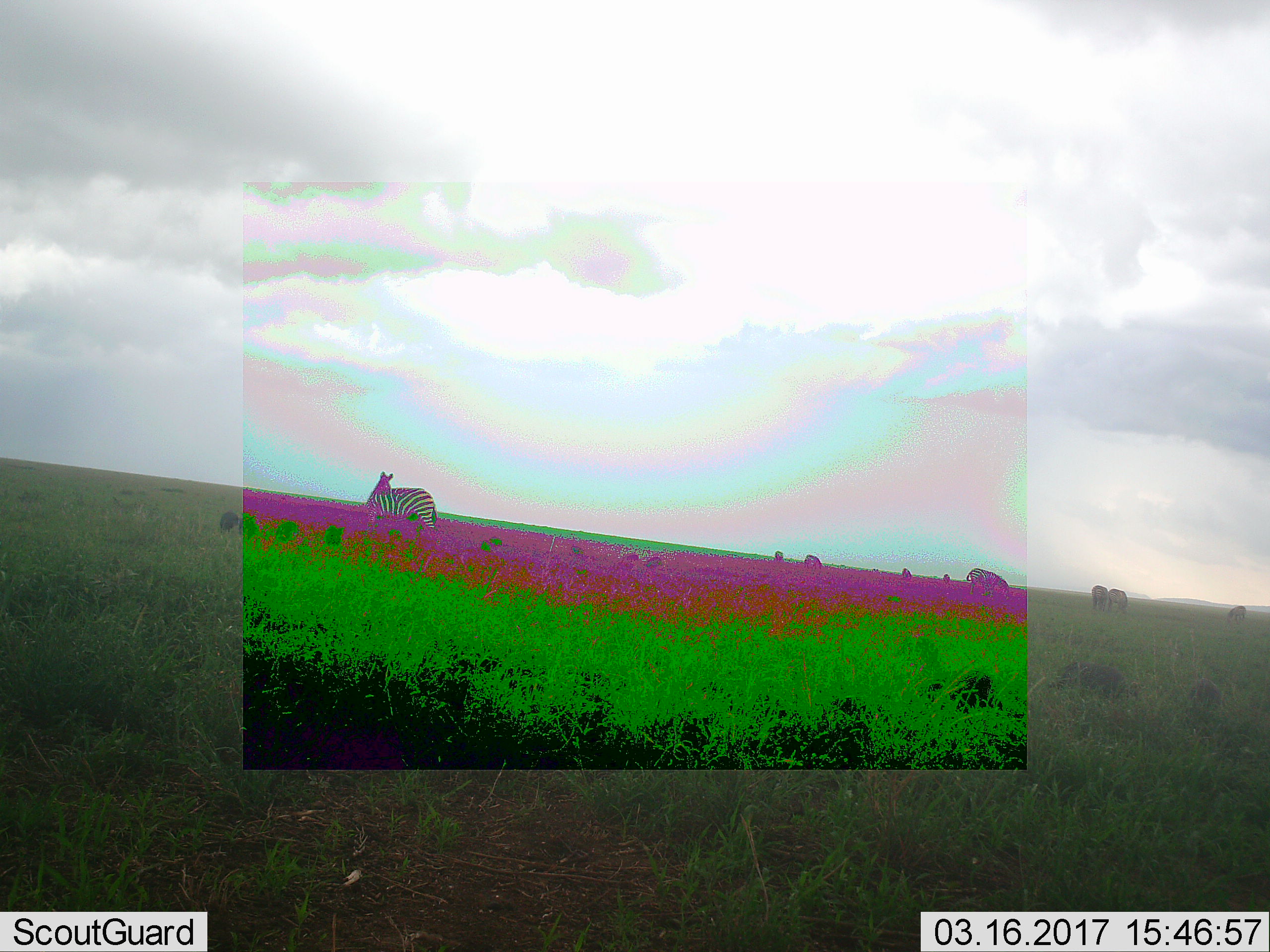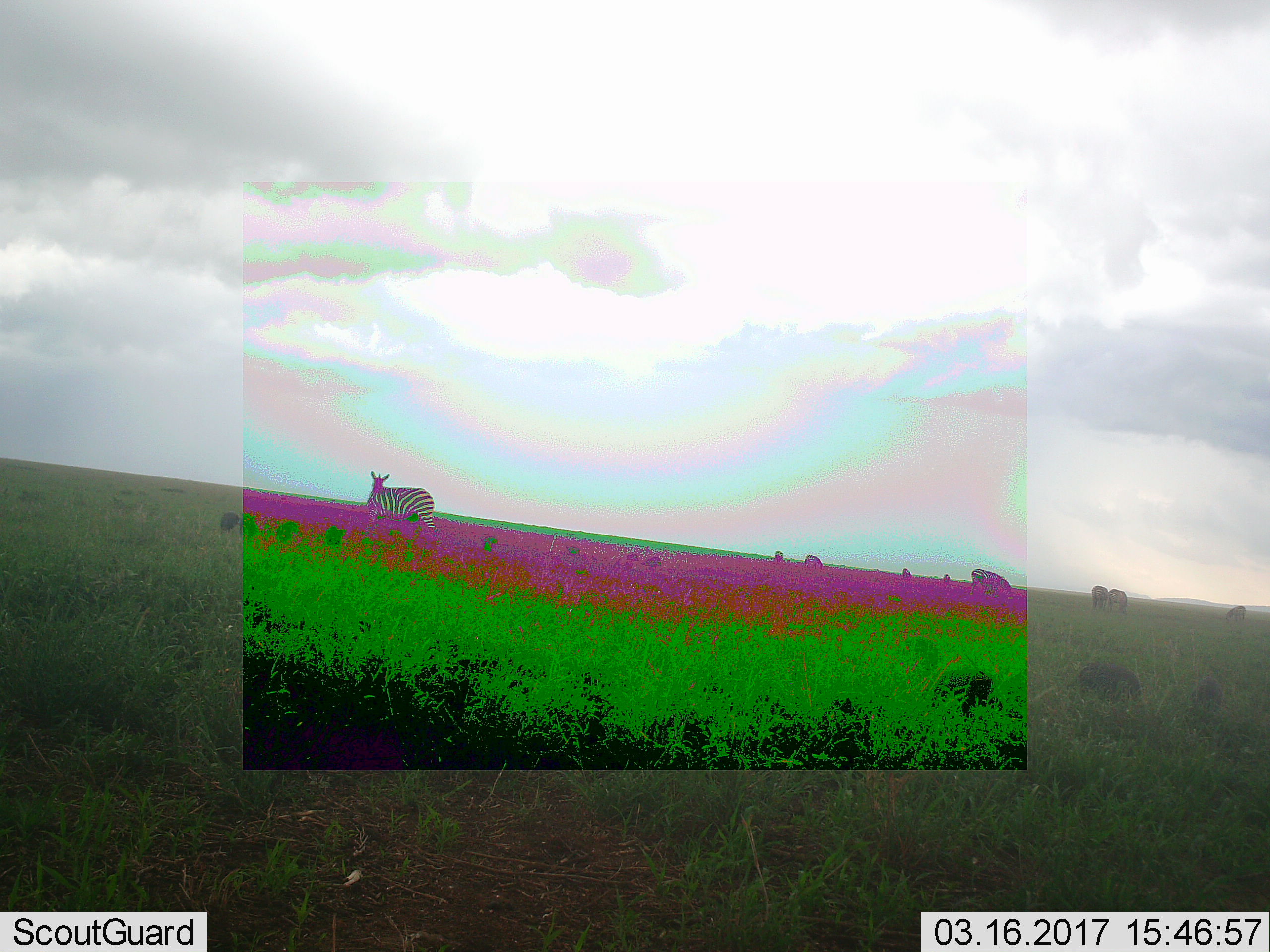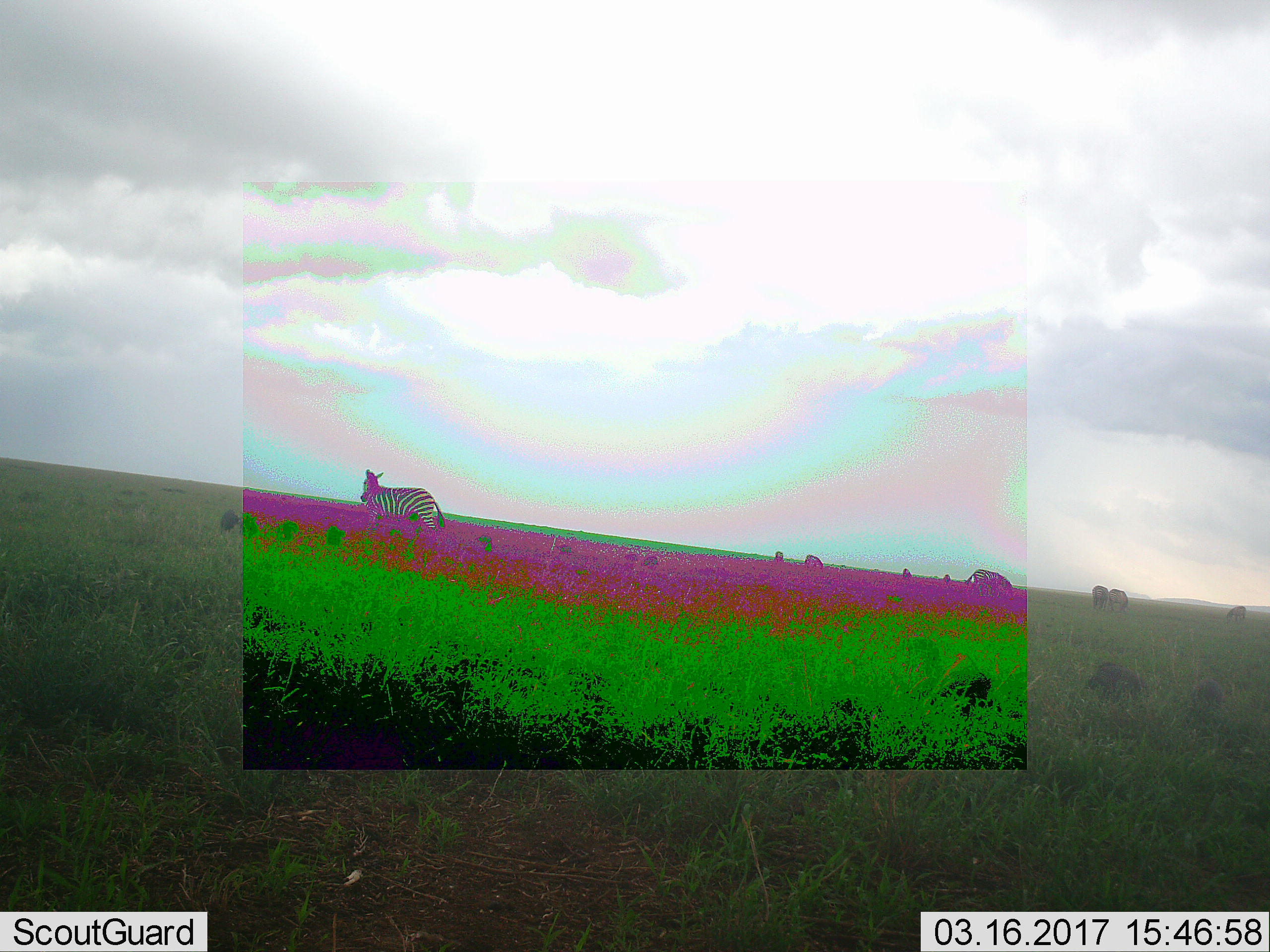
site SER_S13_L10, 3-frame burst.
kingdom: Animalia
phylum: Chordata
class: Mammalia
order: Perissodactyla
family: Equidae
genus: Equus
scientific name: Equus quagga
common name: plains zebra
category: zebraplains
Zebraplains (plains zebra) (Equus quagga), count 9. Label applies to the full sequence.